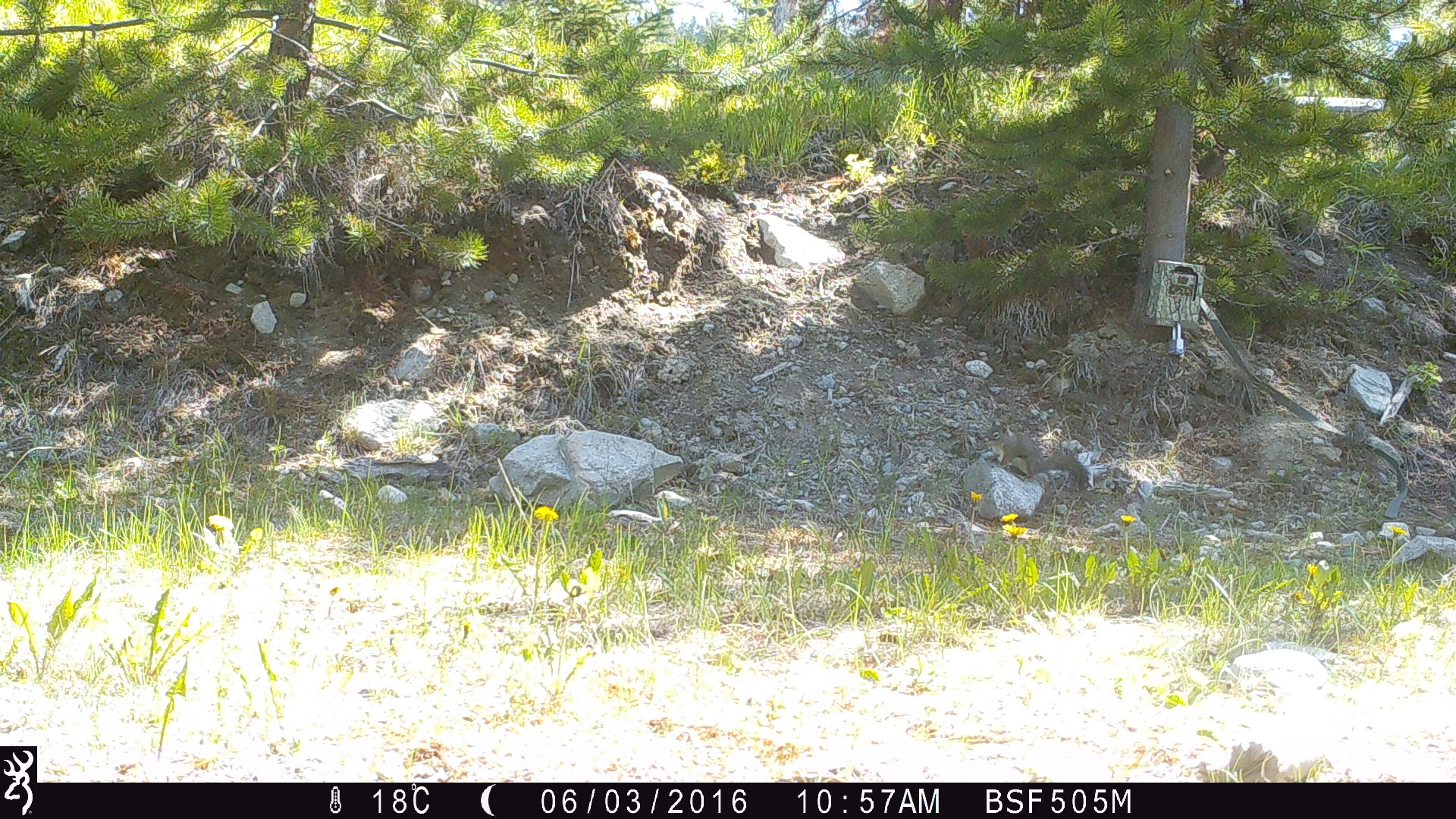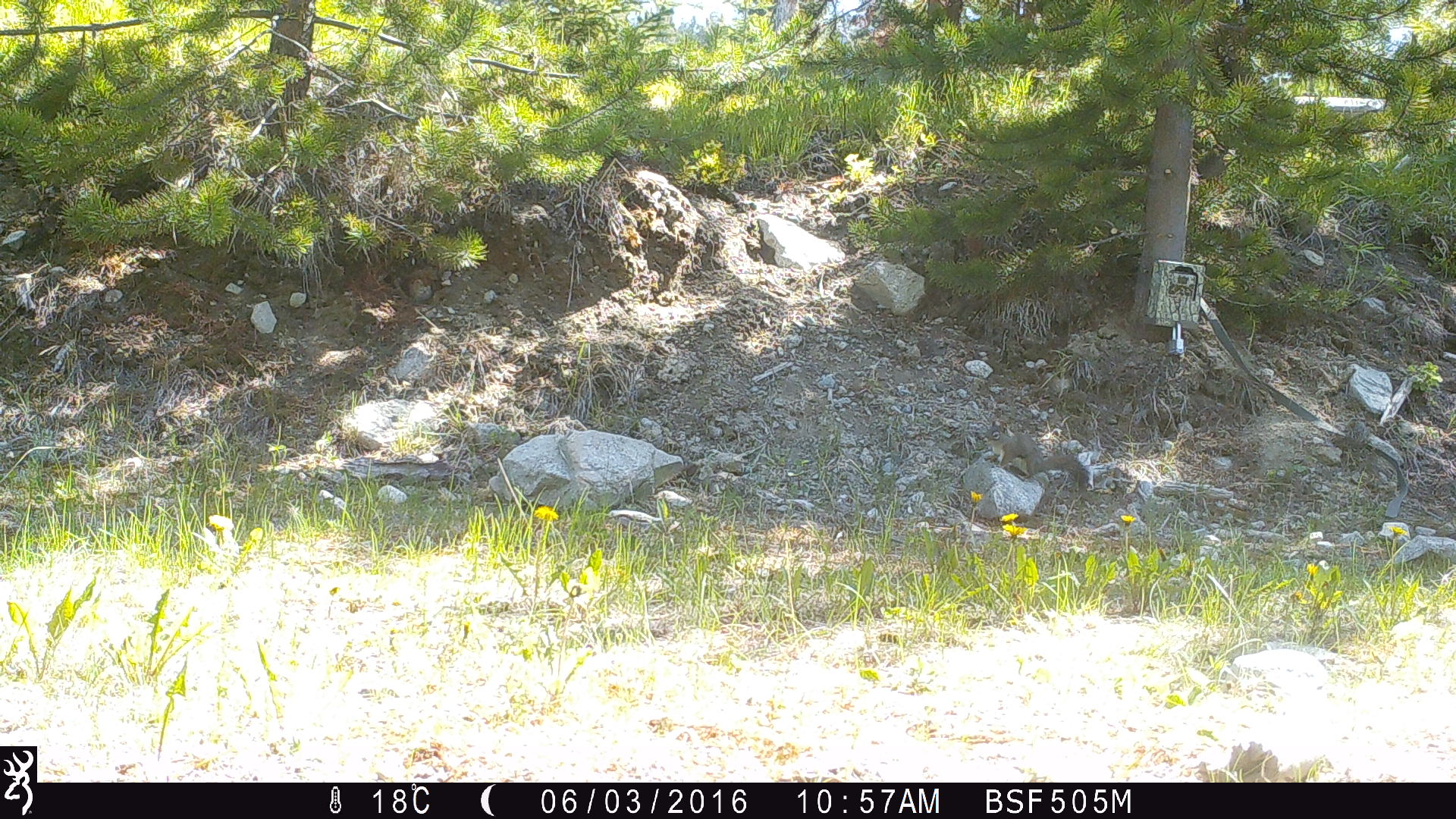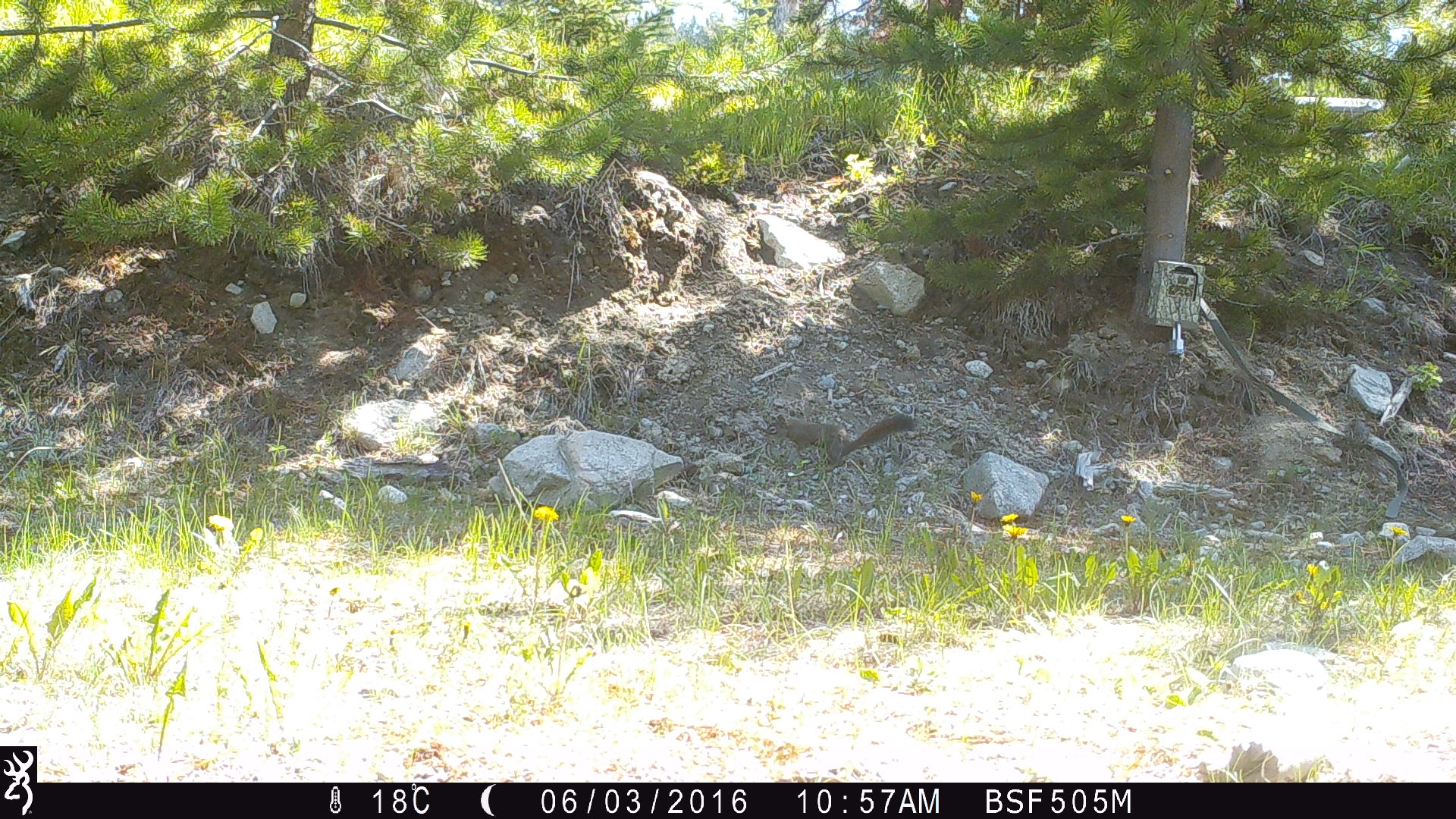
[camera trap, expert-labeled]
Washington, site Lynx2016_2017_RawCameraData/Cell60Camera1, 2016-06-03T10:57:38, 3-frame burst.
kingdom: Animalia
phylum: Chordata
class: Mammalia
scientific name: Mammalia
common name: small mammal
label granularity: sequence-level